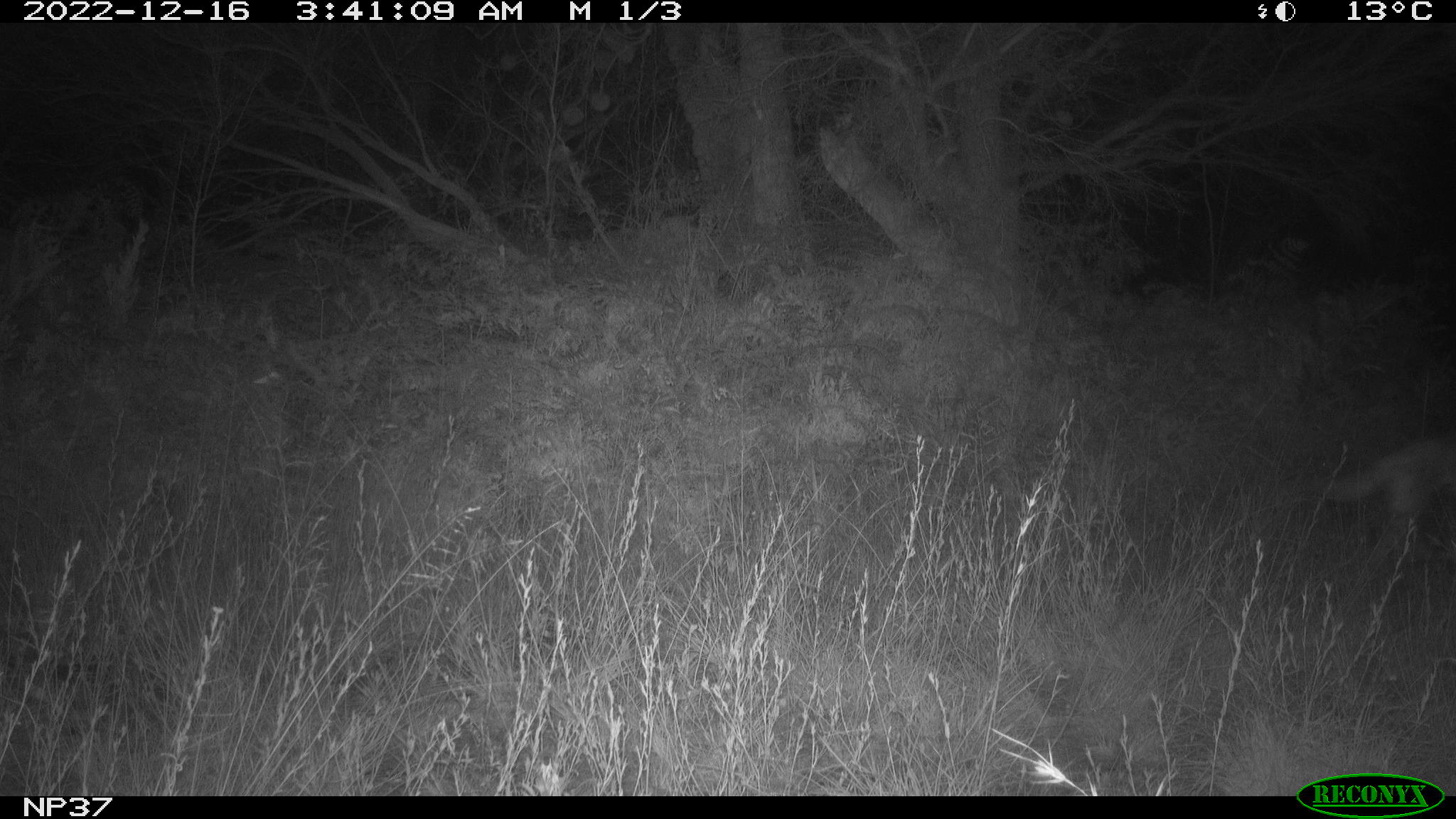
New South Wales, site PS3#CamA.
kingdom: Animalia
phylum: Chordata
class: Mammalia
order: Carnivora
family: Canidae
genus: Canis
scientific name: Canis familiaris dingo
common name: dingo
Dingo (Canis familiaris dingo).